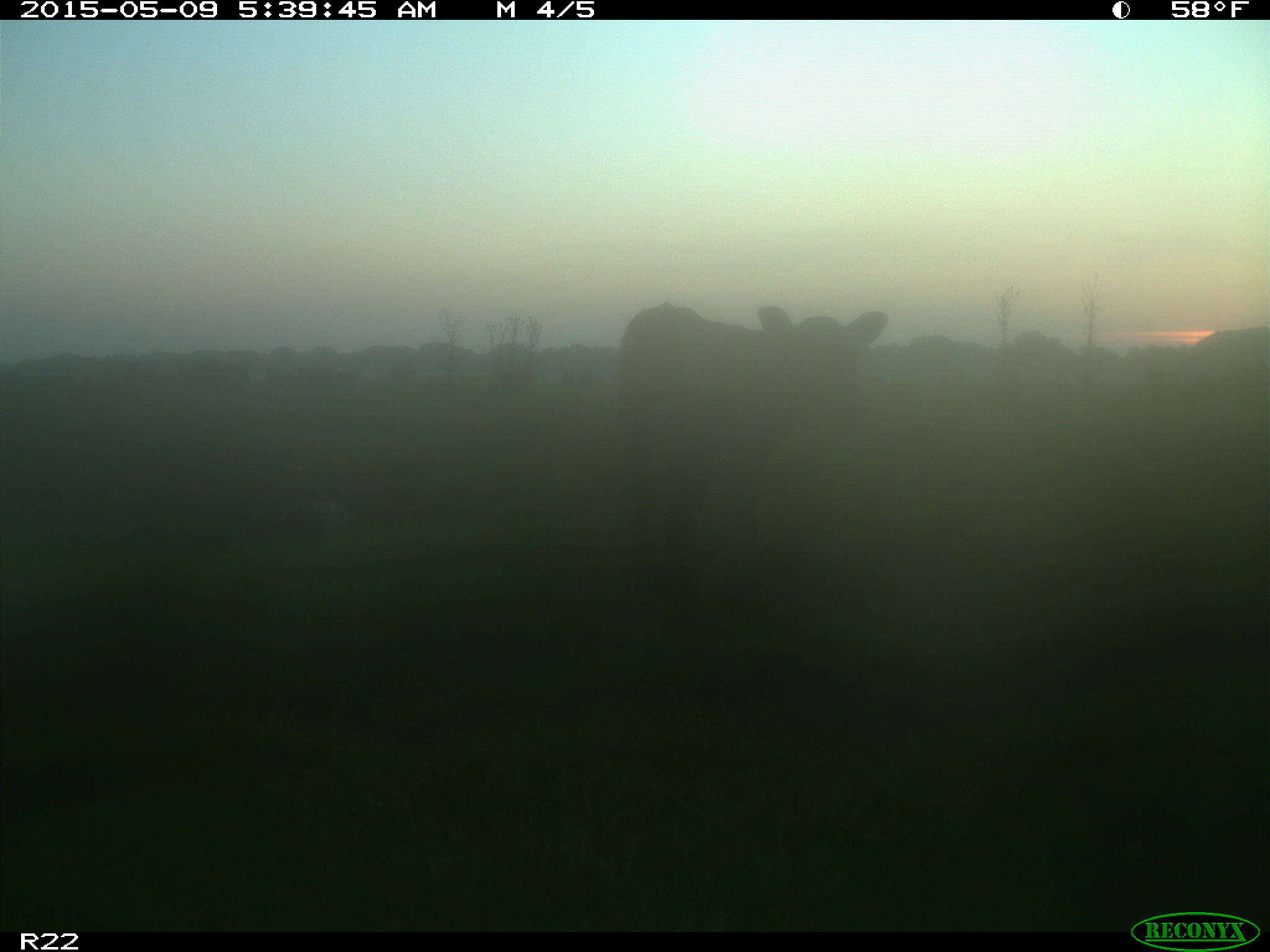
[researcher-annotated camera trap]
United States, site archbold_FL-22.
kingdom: Animalia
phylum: Chordata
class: Mammalia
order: Artiodactyla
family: Bovidae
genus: Bos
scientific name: Bos taurus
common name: domestic cow